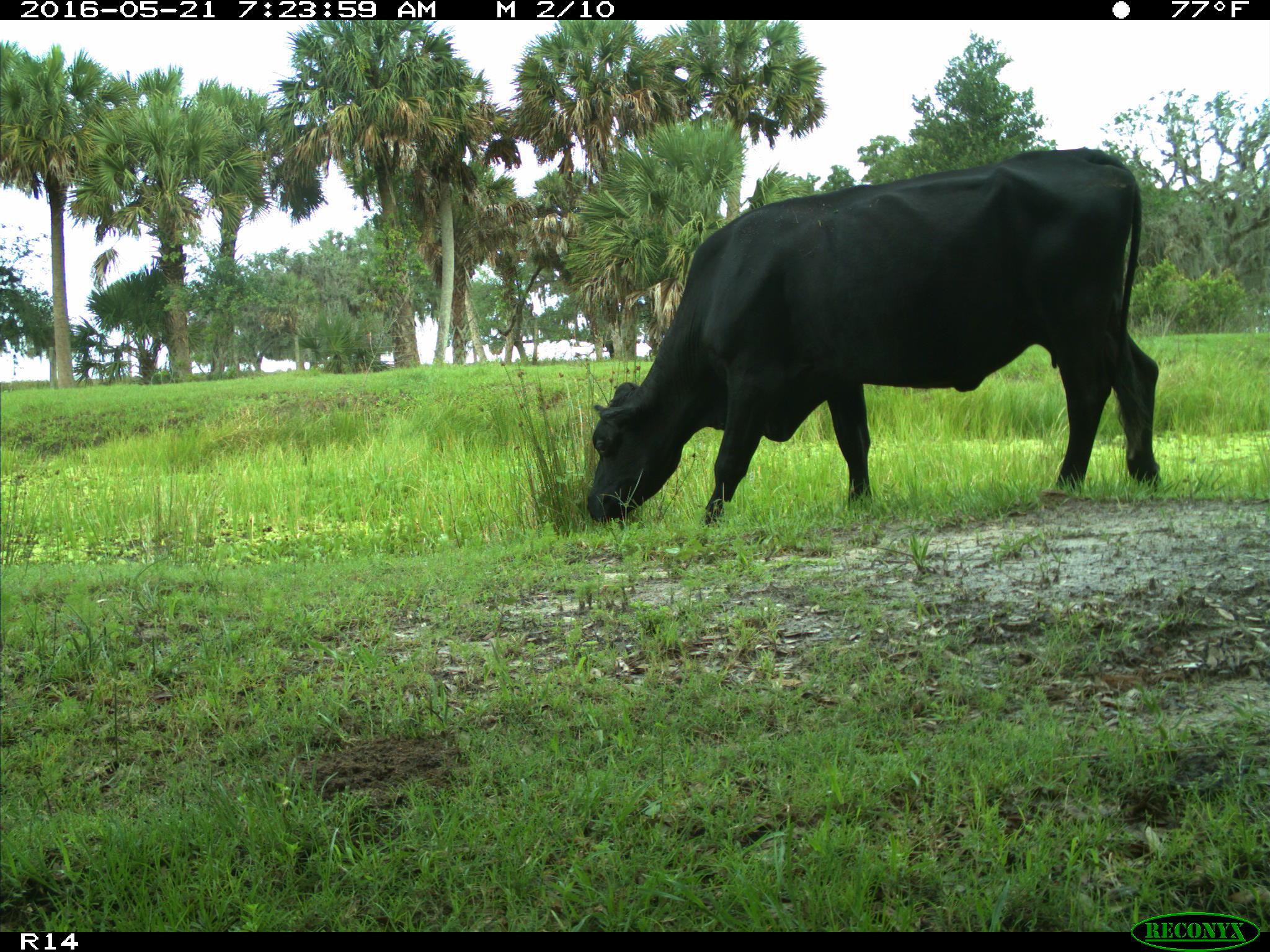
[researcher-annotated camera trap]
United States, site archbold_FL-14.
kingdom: Animalia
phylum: Chordata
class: Mammalia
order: Artiodactyla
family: Bovidae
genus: Bos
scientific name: Bos taurus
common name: domestic cow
Bos taurus (domestic cow).